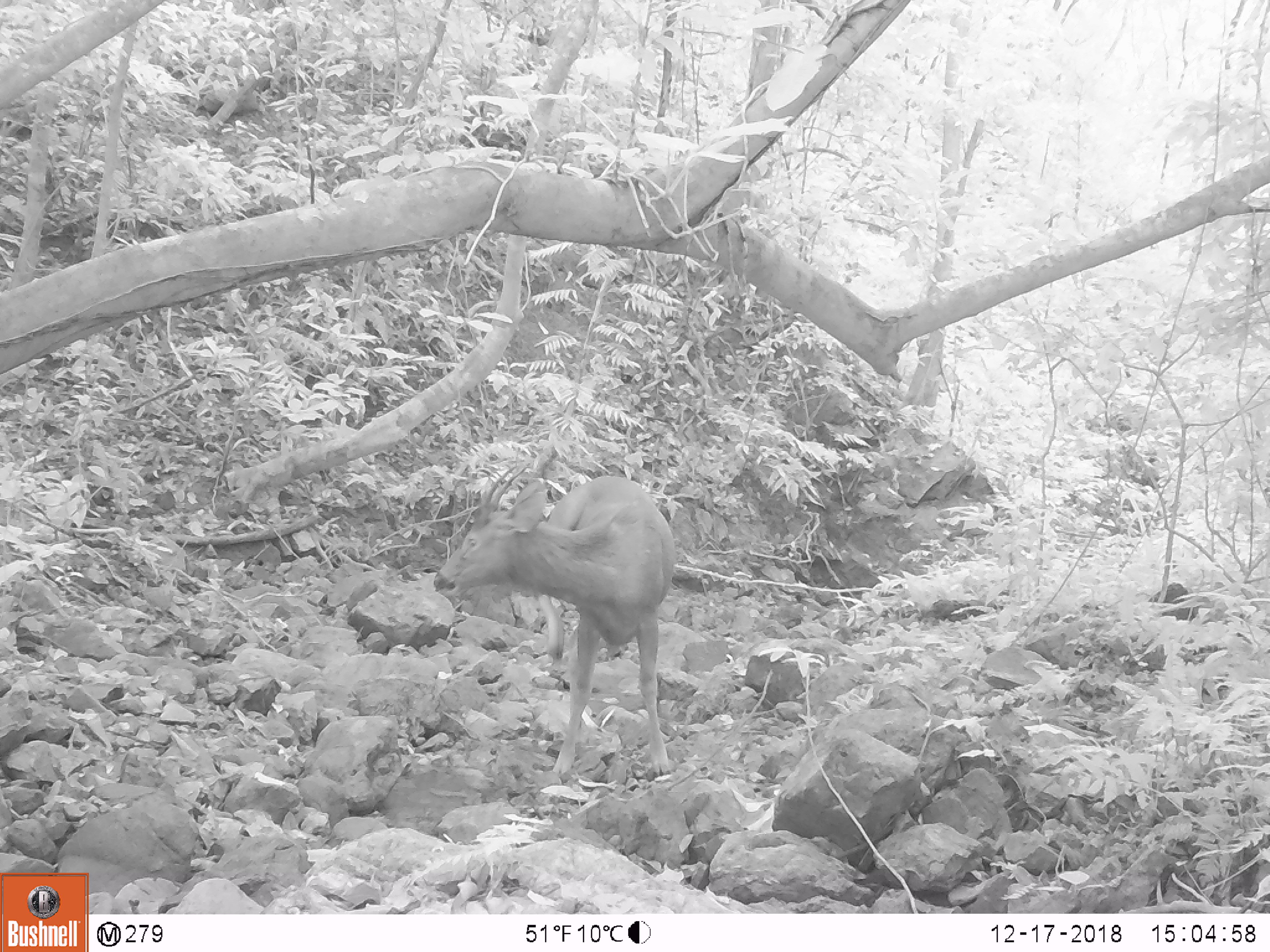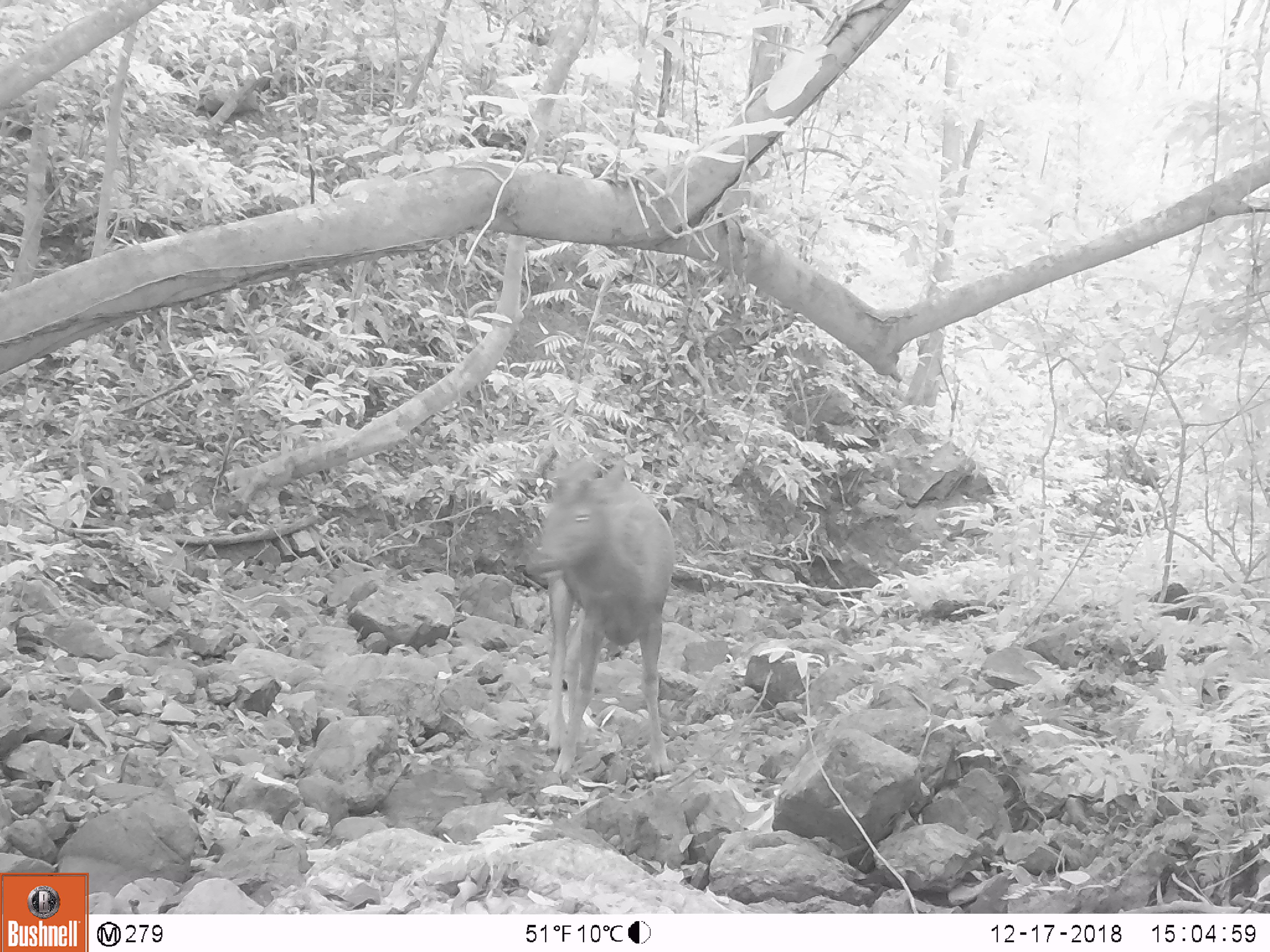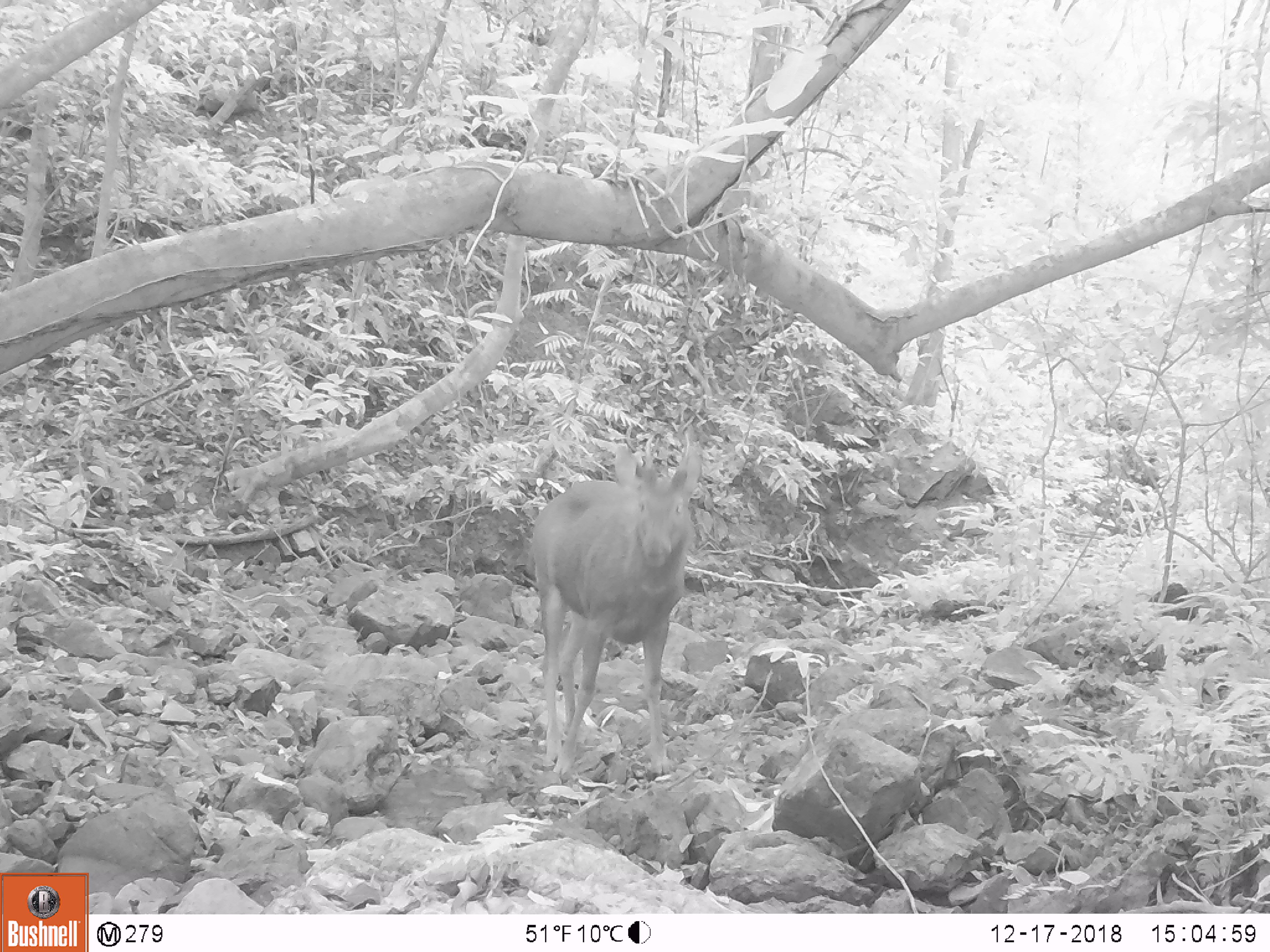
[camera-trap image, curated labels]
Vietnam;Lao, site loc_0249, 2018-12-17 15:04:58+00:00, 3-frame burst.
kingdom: Animalia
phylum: Chordata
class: Mammalia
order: Artiodactyla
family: Cervidae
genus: Rusa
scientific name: Rusa unicolor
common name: sambar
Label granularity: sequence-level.